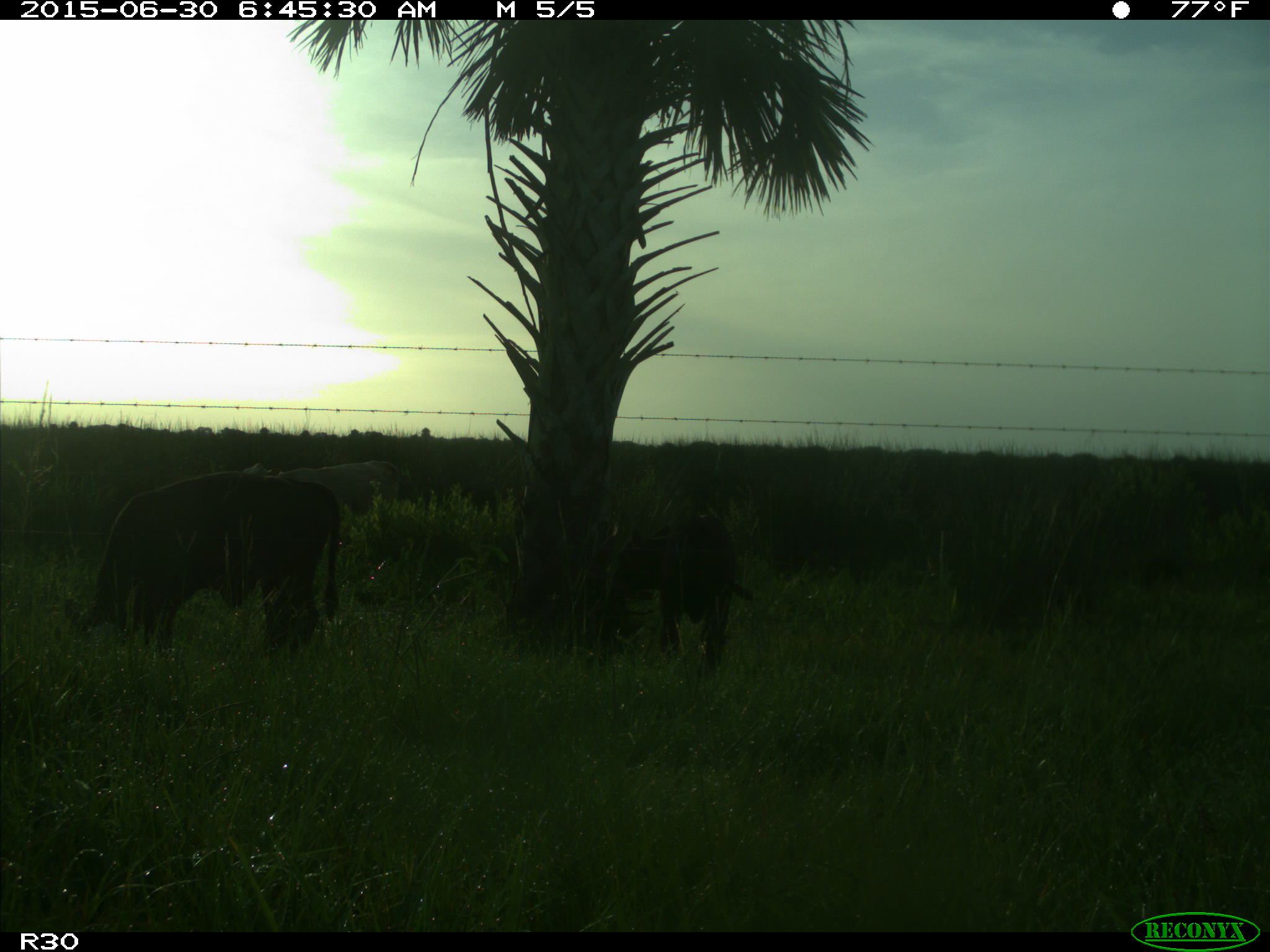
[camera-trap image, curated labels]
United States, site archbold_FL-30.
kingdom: Animalia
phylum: Chordata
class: Mammalia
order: Artiodactyla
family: Bovidae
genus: Bos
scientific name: Bos taurus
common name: domestic cow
Bos taurus (domestic cow).